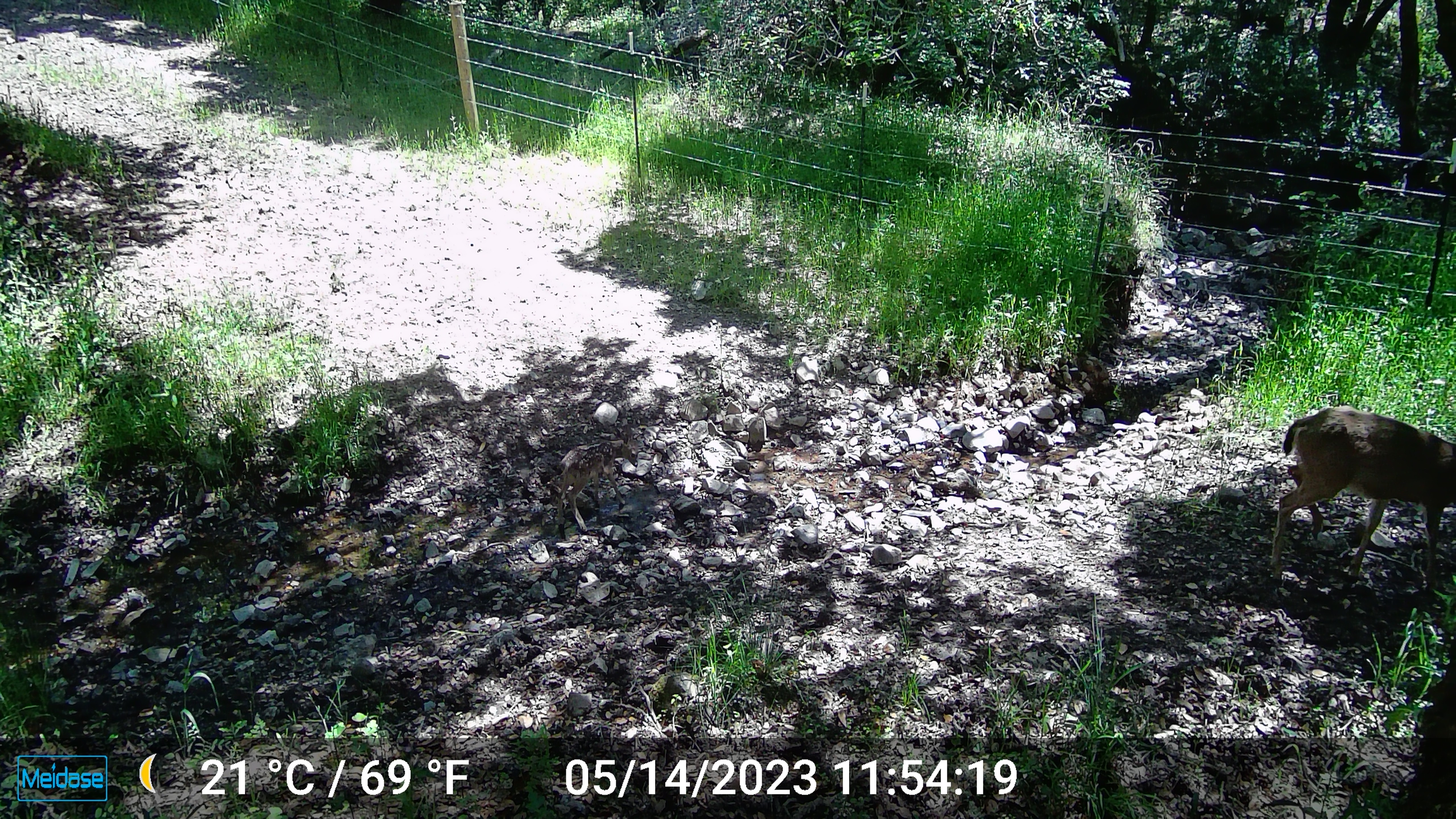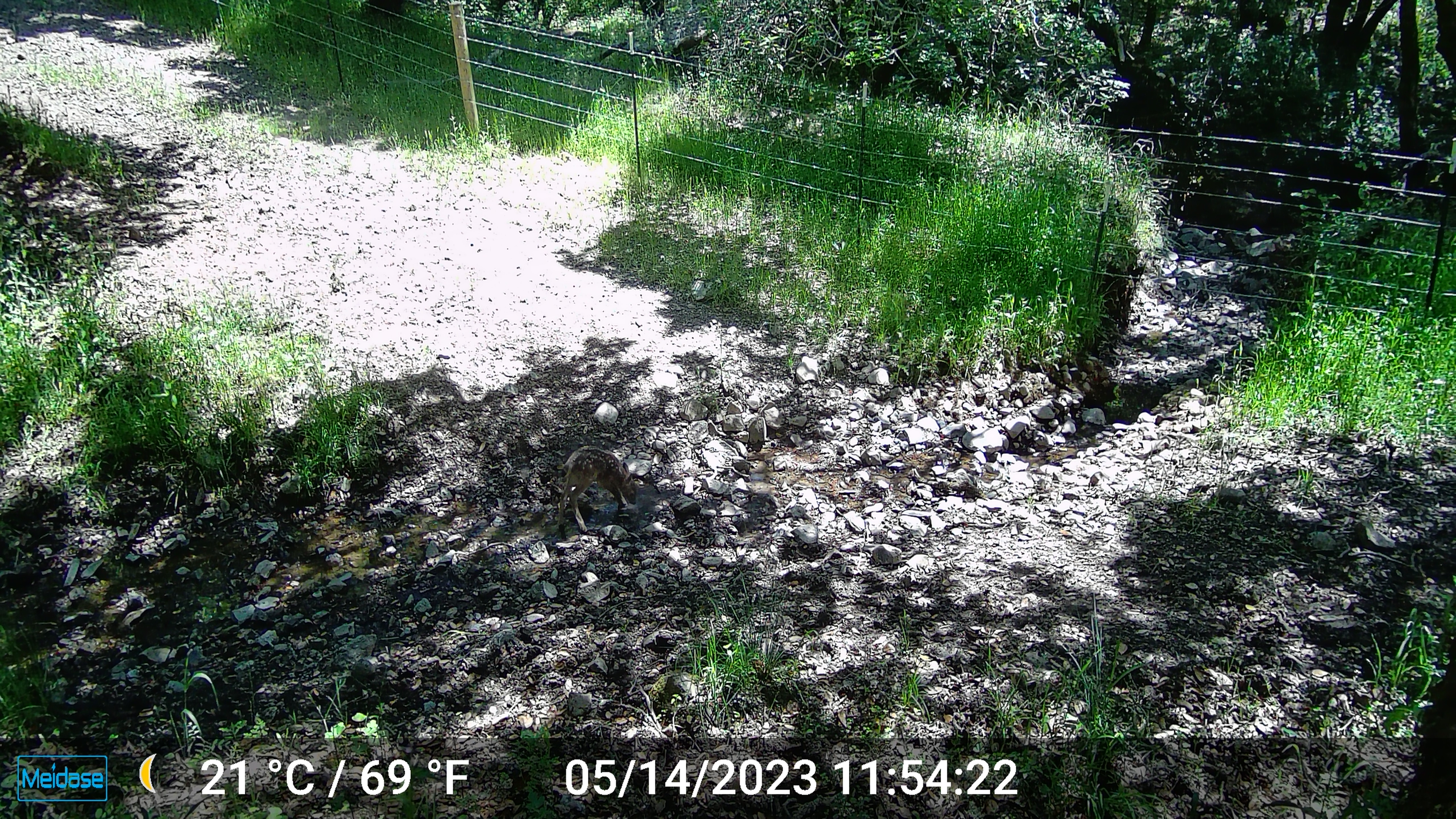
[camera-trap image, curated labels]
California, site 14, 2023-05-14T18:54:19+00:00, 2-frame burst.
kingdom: Animalia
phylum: Chordata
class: Mammalia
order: Artiodactyla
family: Cervidae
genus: Odocoileus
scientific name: Odocoileus hemionus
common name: mule deer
Mule deer (Odocoileus hemionus).